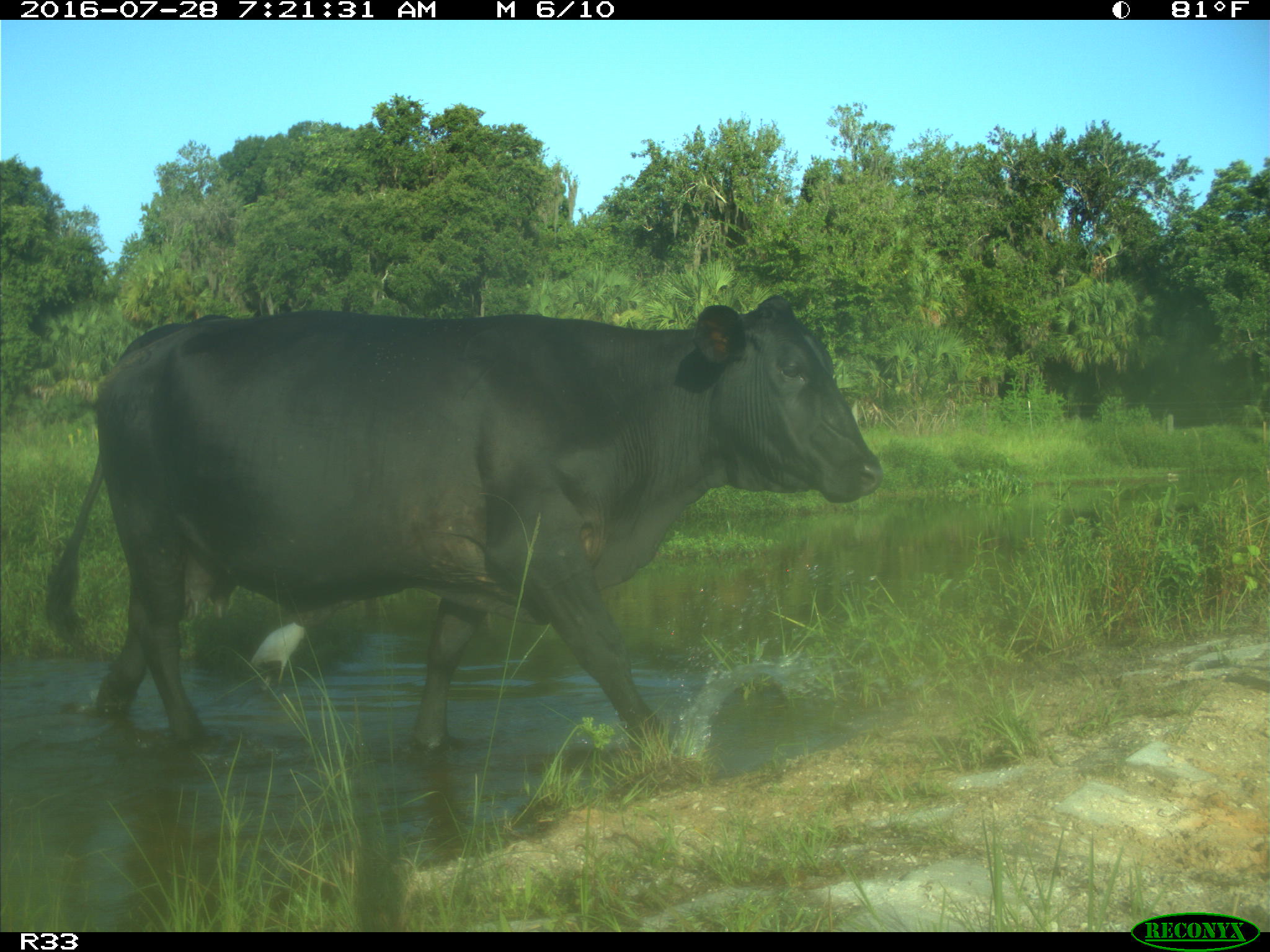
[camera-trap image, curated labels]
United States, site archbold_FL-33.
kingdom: Animalia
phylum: Chordata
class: Mammalia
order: Artiodactyla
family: Bovidae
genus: Bos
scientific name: Bos taurus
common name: domestic cow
Bos taurus (domestic cow).